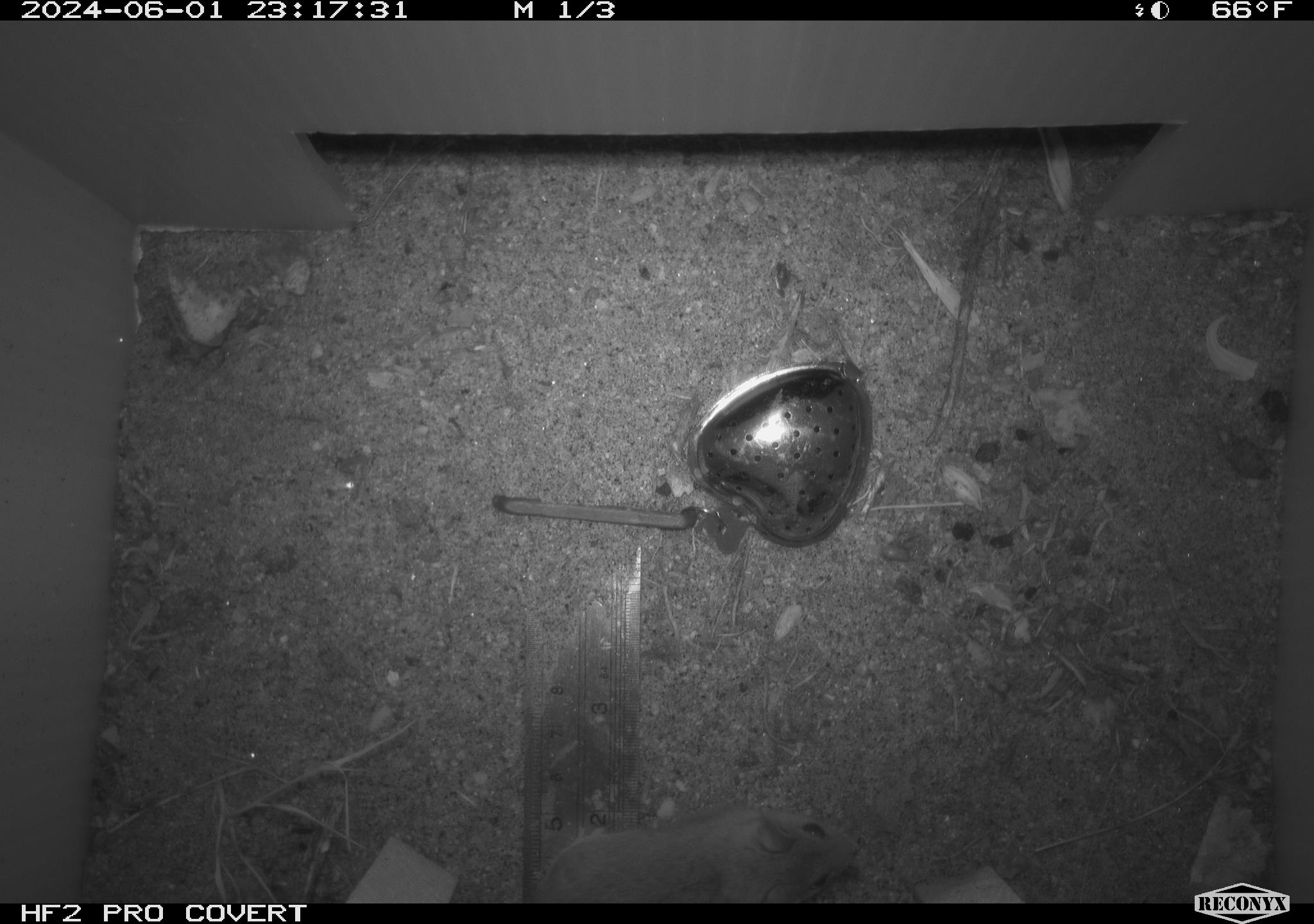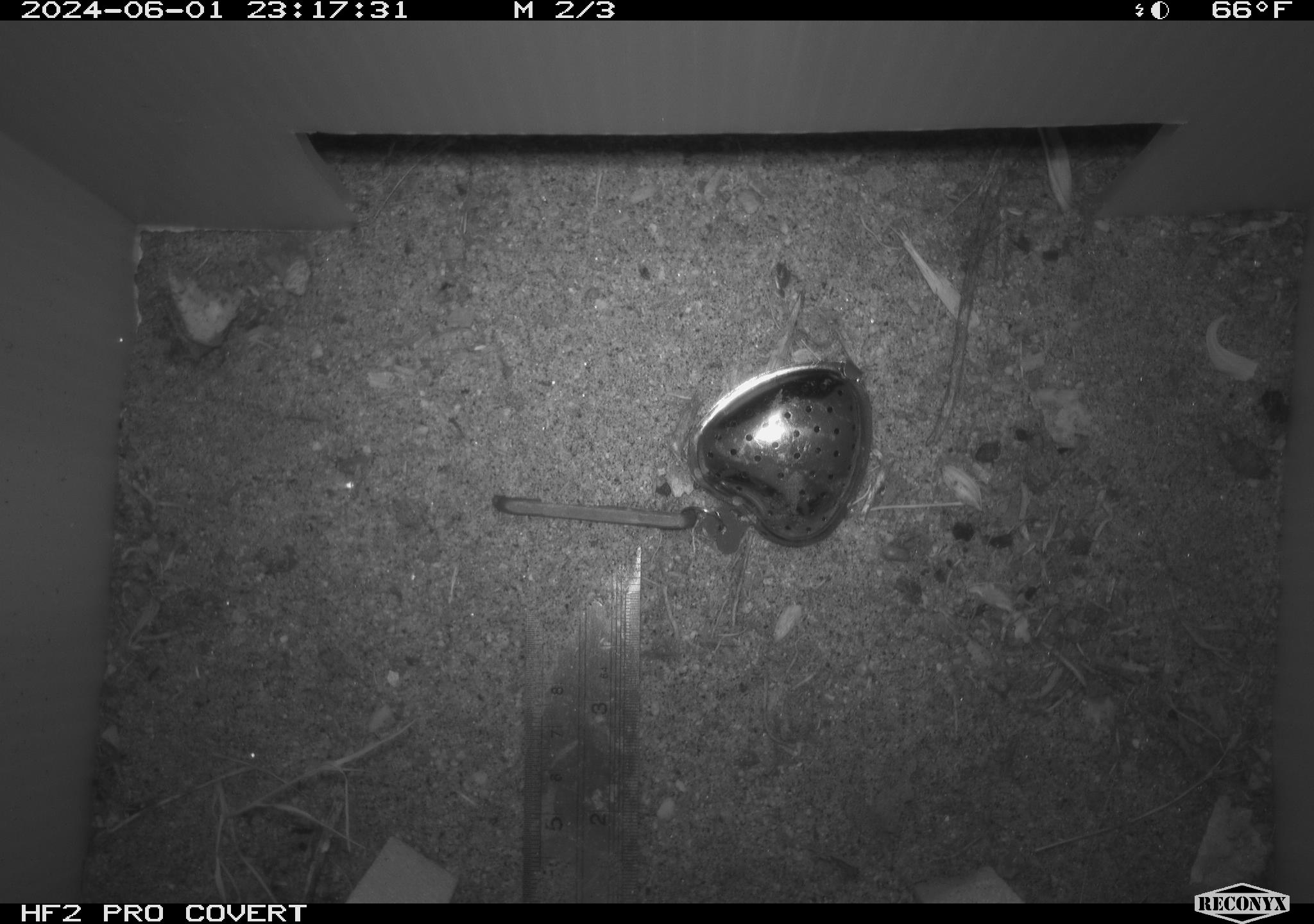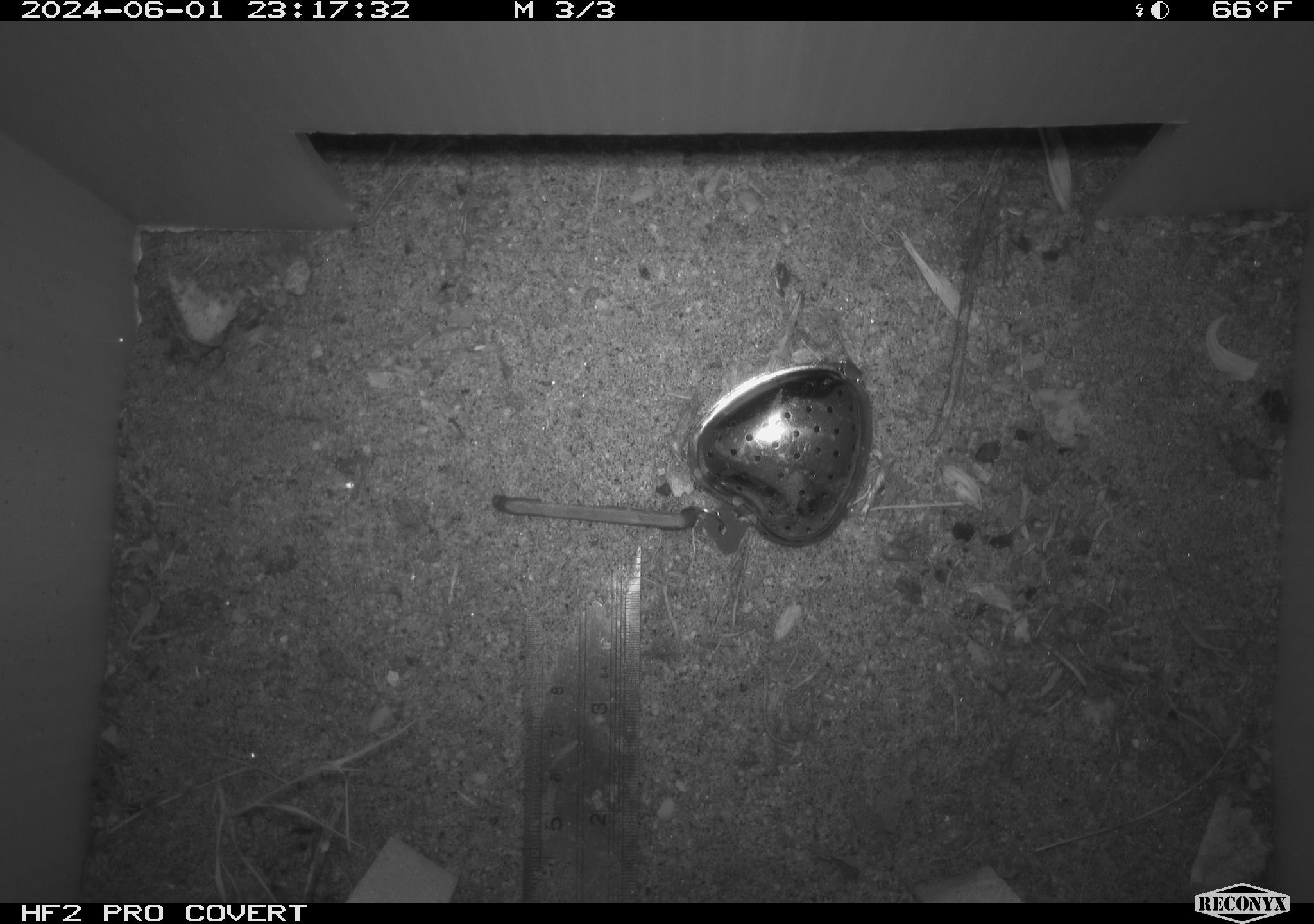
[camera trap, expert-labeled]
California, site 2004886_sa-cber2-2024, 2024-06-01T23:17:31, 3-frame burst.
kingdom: Animalia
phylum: Chordata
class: Mammalia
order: Rodentia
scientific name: Rodentia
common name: mouse species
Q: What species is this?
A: Mouse species (Rodentia).